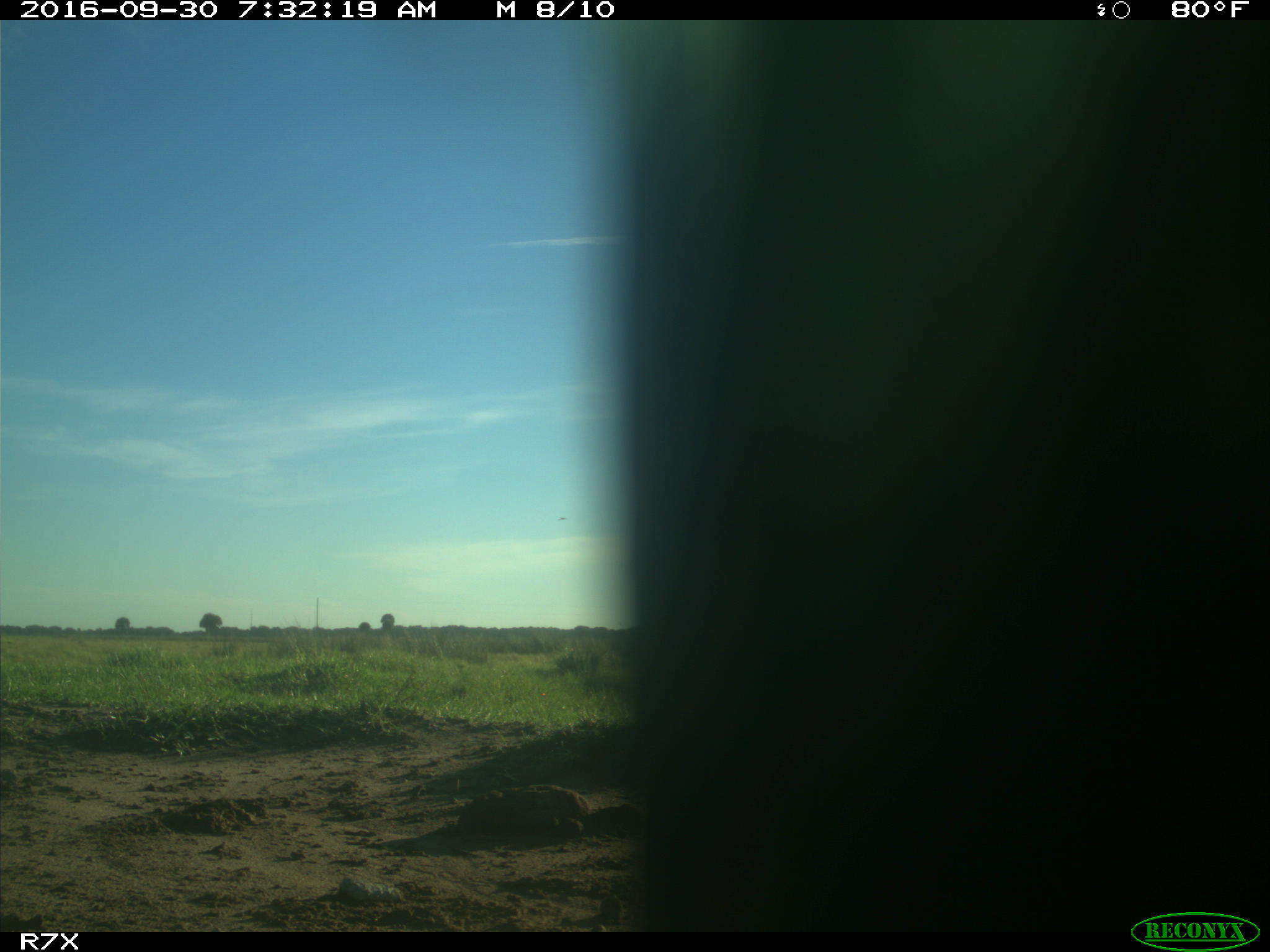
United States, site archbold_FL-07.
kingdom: Animalia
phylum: Chordata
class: Aves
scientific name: Aves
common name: birds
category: unidentified bird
Unidentified bird (birds) (Aves).